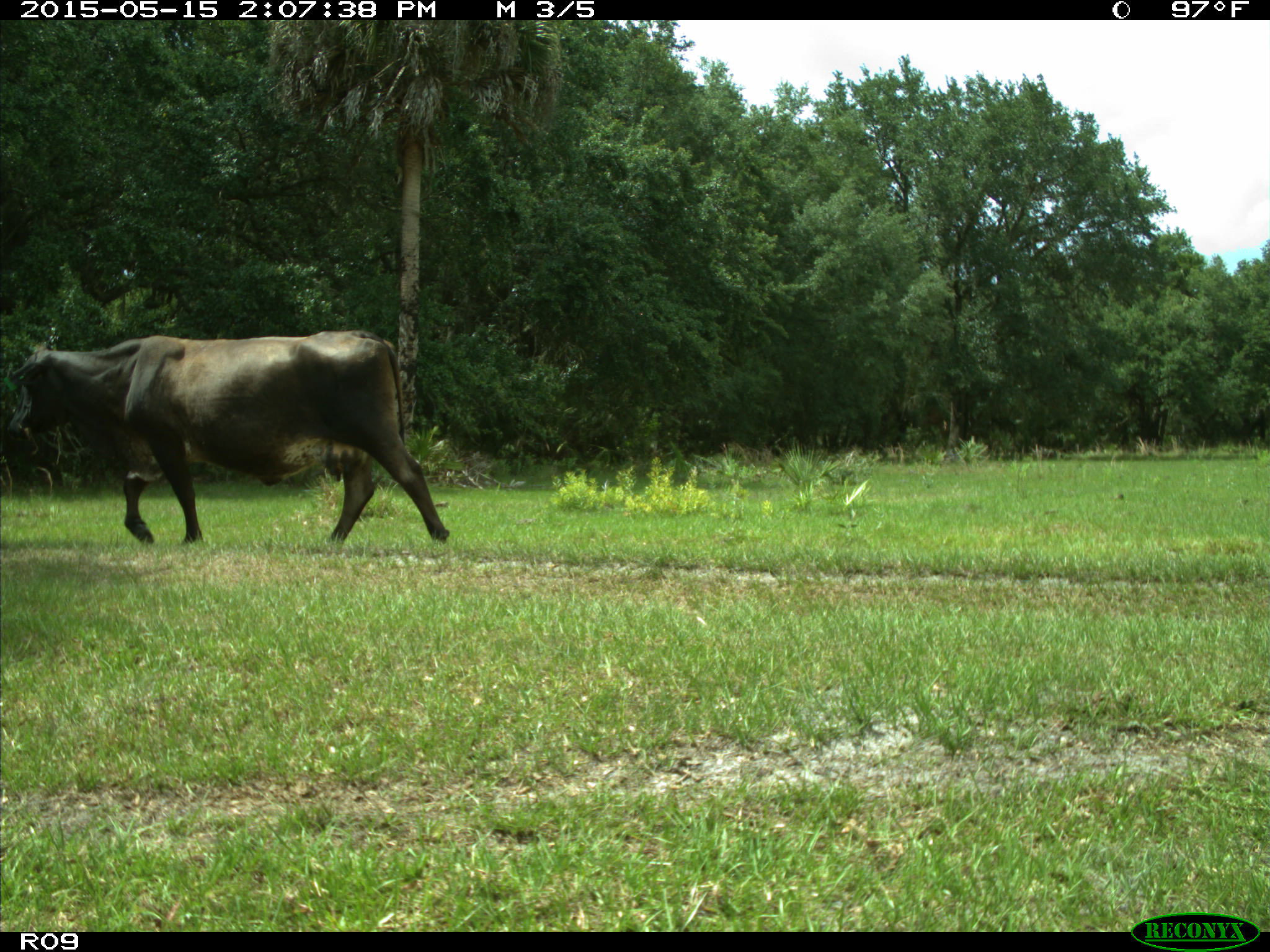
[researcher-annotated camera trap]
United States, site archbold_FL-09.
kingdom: Animalia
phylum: Chordata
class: Mammalia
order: Artiodactyla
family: Bovidae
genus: Bos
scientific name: Bos taurus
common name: domestic cow